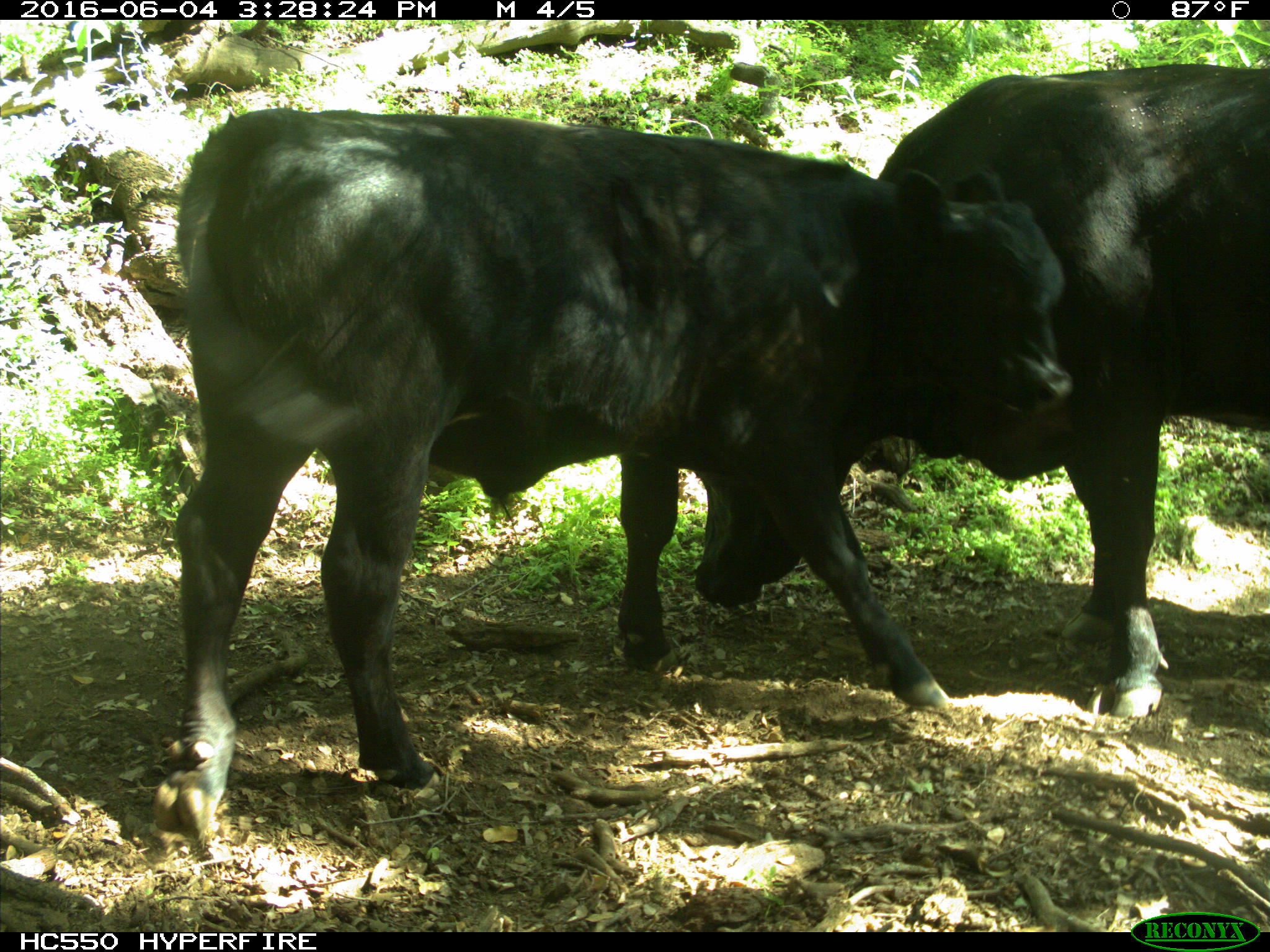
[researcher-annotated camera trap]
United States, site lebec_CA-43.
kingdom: Animalia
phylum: Chordata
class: Mammalia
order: Artiodactyla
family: Bovidae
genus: Bos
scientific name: Bos taurus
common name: domestic cow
Bos taurus (domestic cow).